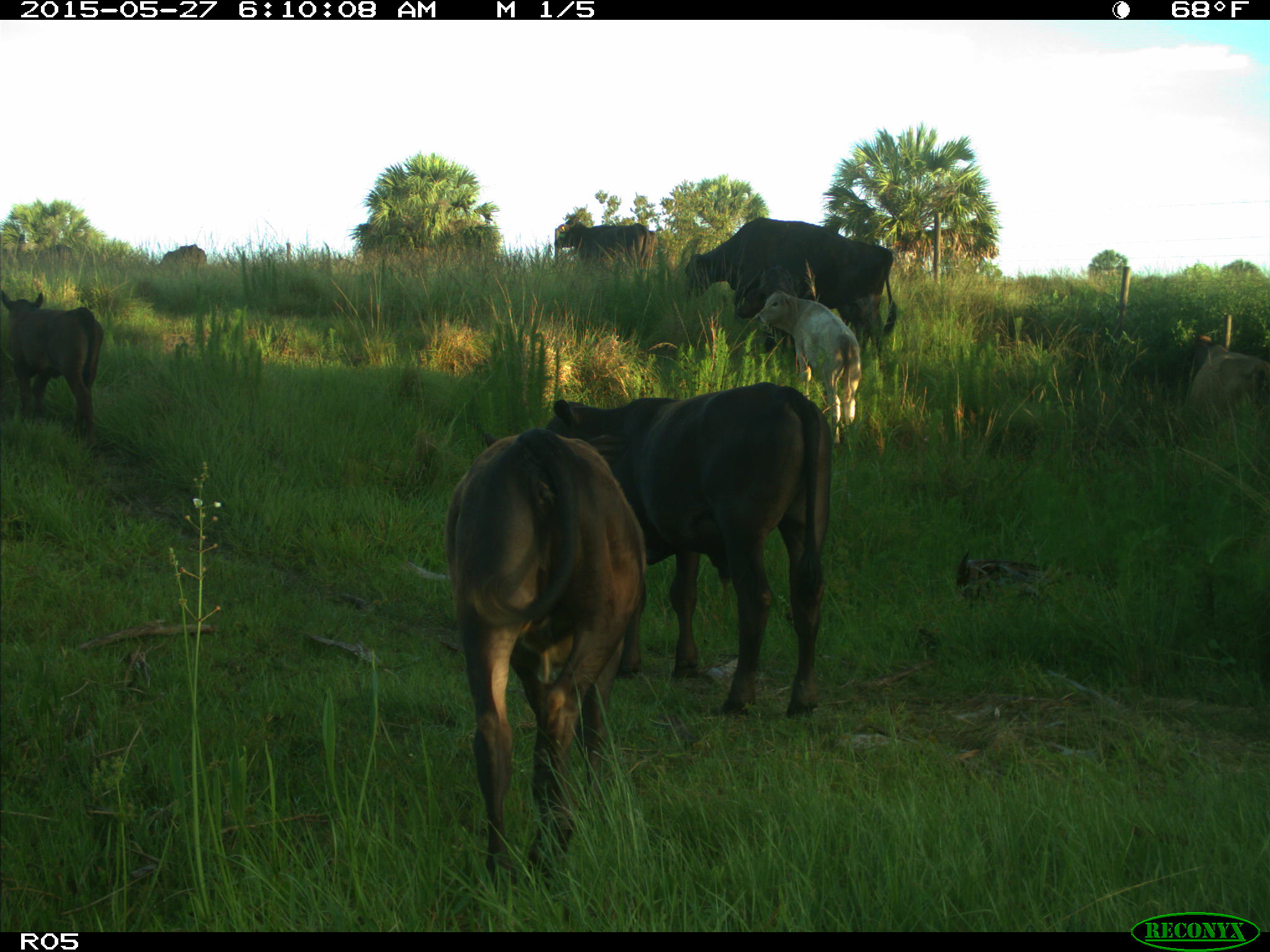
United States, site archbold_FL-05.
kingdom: Animalia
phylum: Chordata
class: Mammalia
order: Artiodactyla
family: Bovidae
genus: Bos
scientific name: Bos taurus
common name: domestic cow